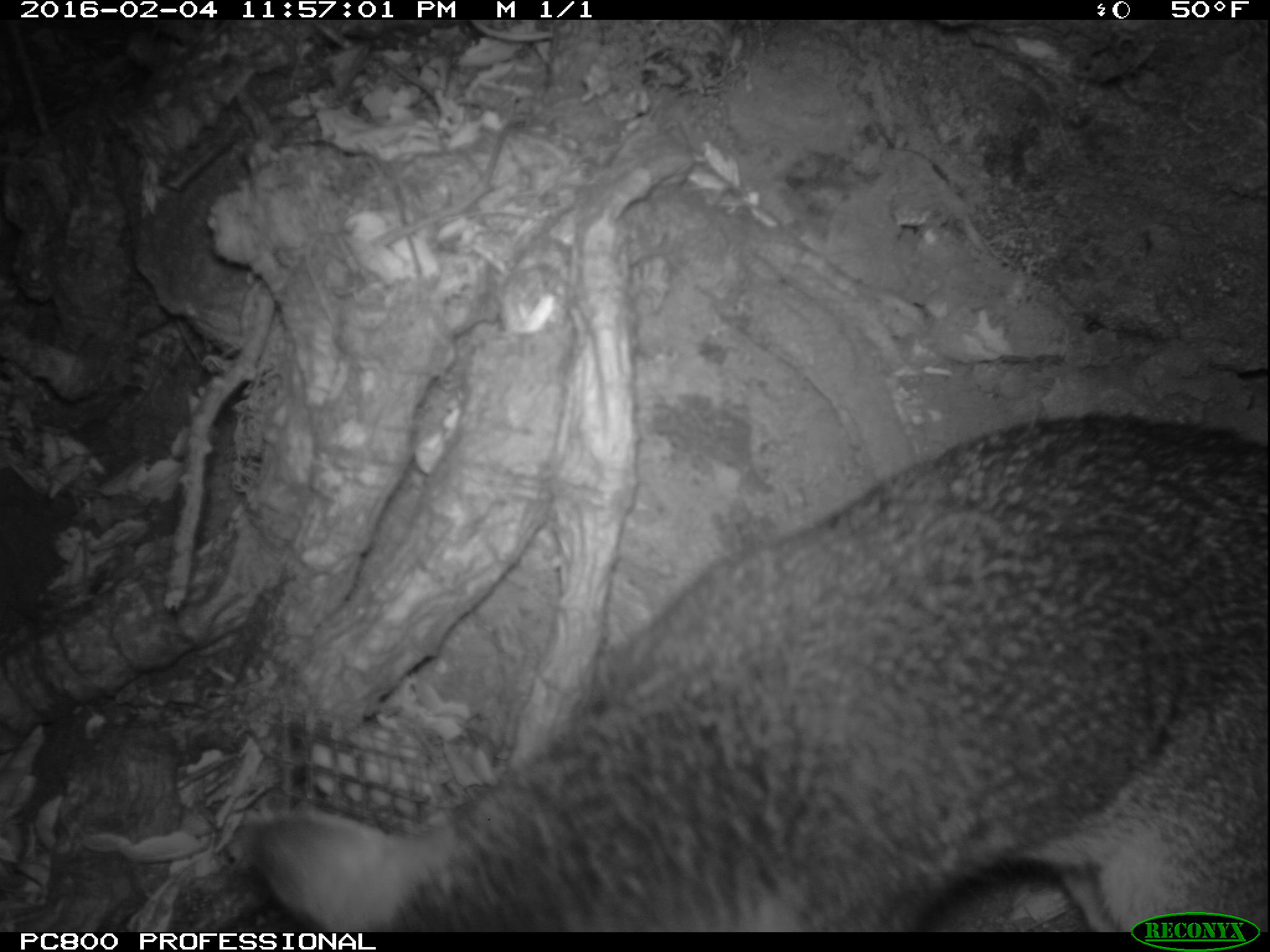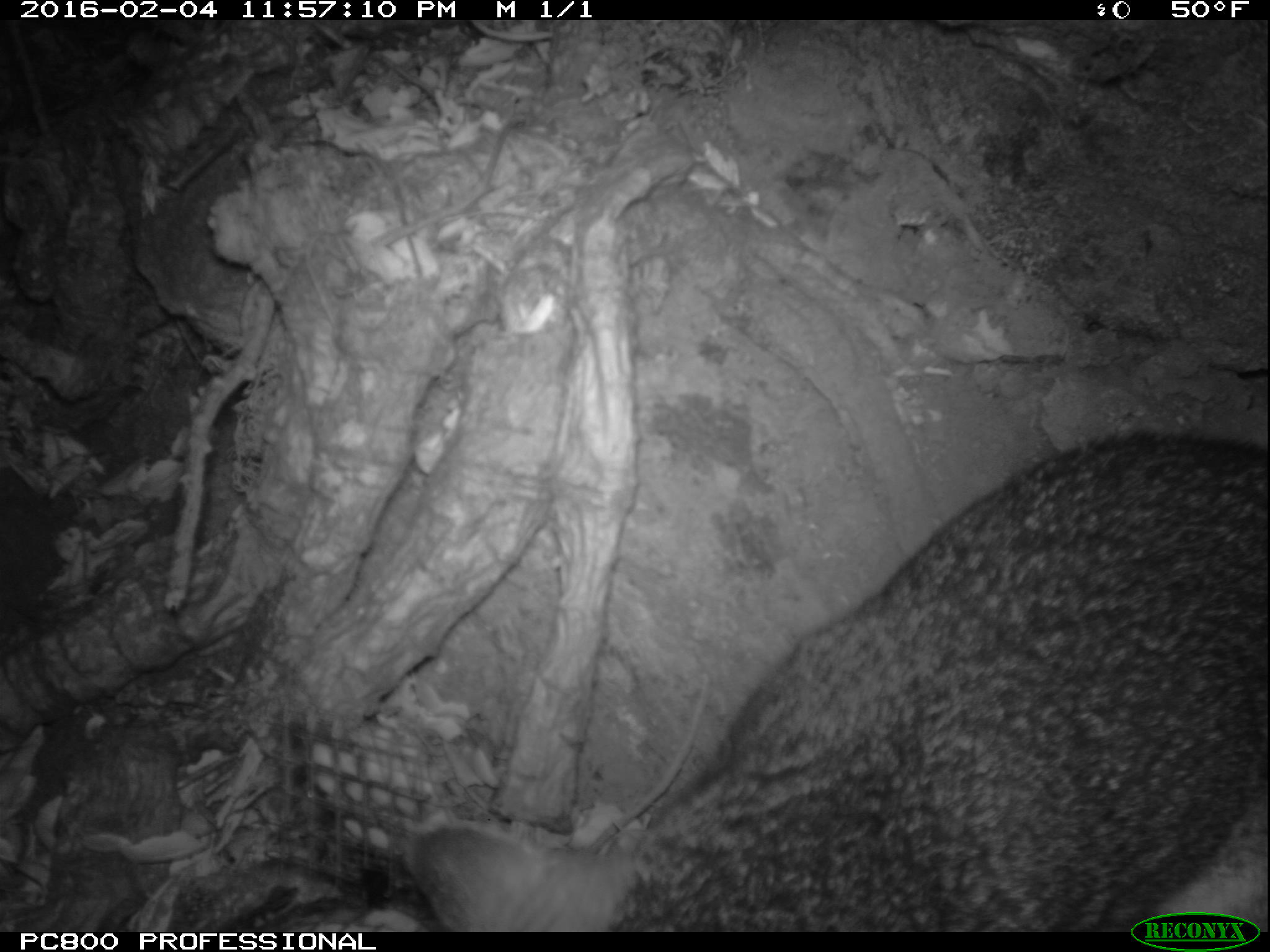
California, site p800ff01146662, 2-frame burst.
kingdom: Animalia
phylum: Chordata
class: Mammalia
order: Carnivora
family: Canidae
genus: Urocyon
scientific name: Urocyon littoralis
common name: island fox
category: fox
Fox (island fox) (Urocyon littoralis).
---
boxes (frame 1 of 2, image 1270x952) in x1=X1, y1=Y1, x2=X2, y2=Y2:
fox: x1=244, y1=416, x2=1269, y2=934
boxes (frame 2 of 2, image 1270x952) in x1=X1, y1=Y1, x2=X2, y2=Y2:
fox: x1=407, y1=429, x2=1269, y2=932